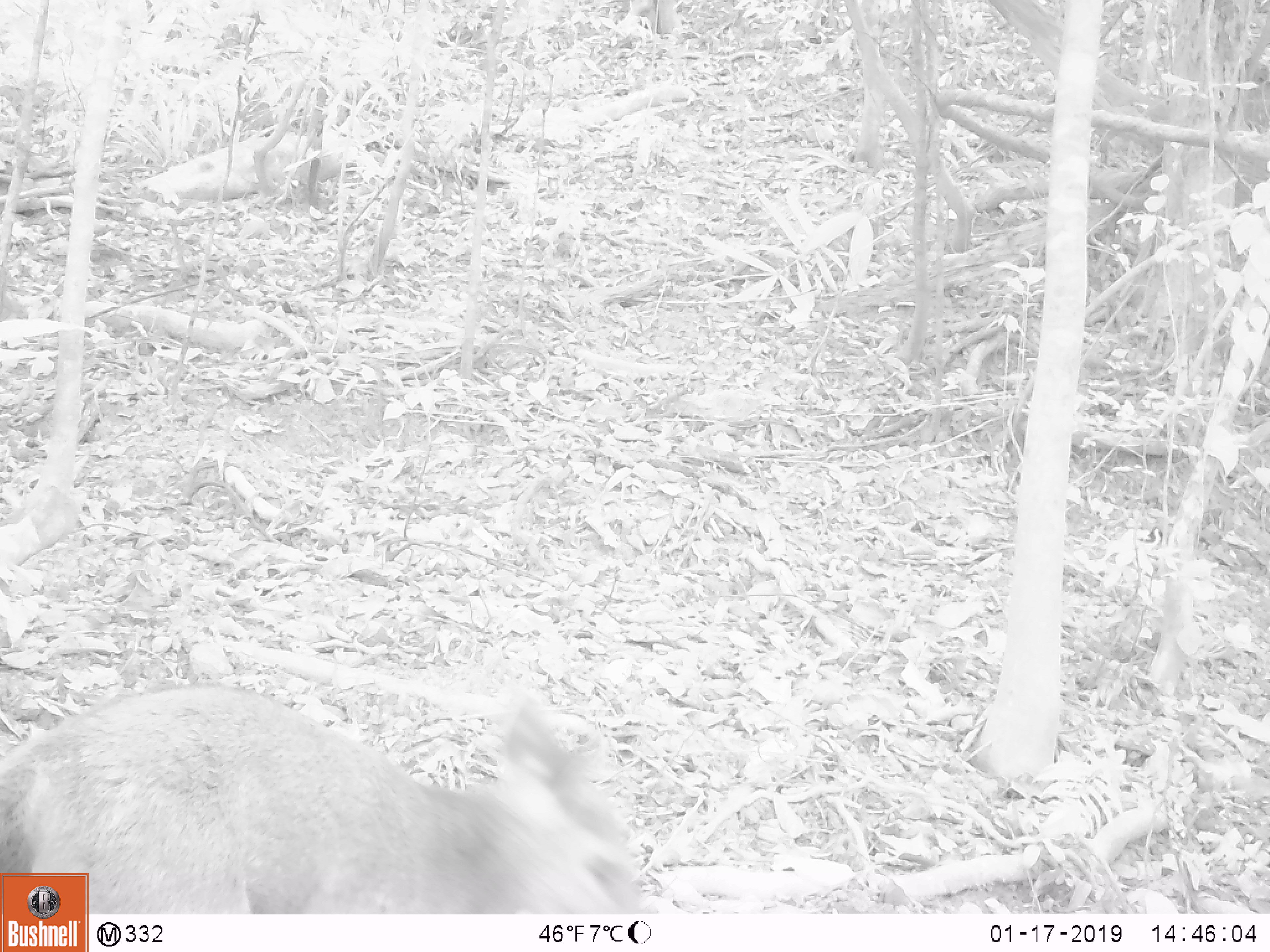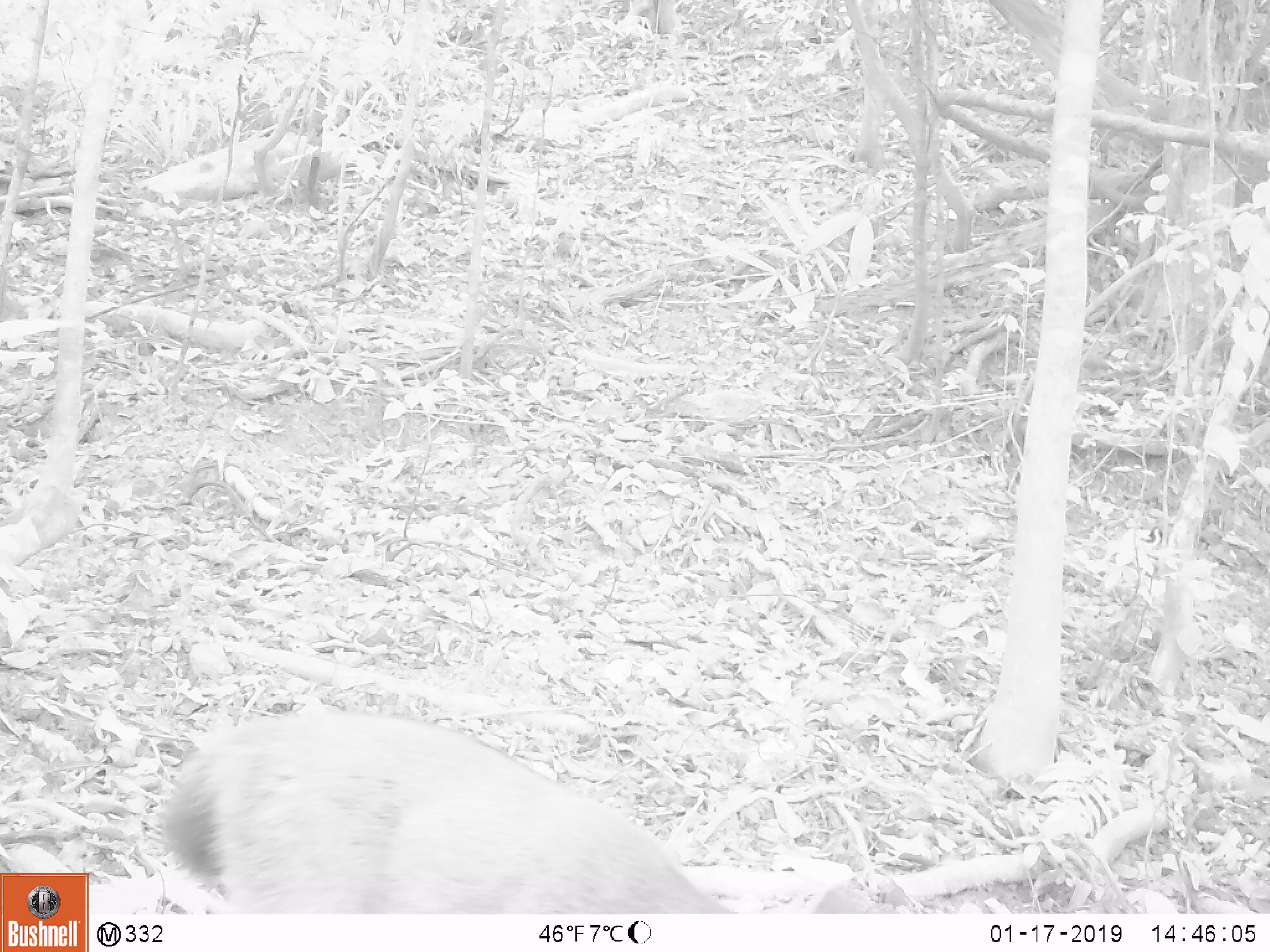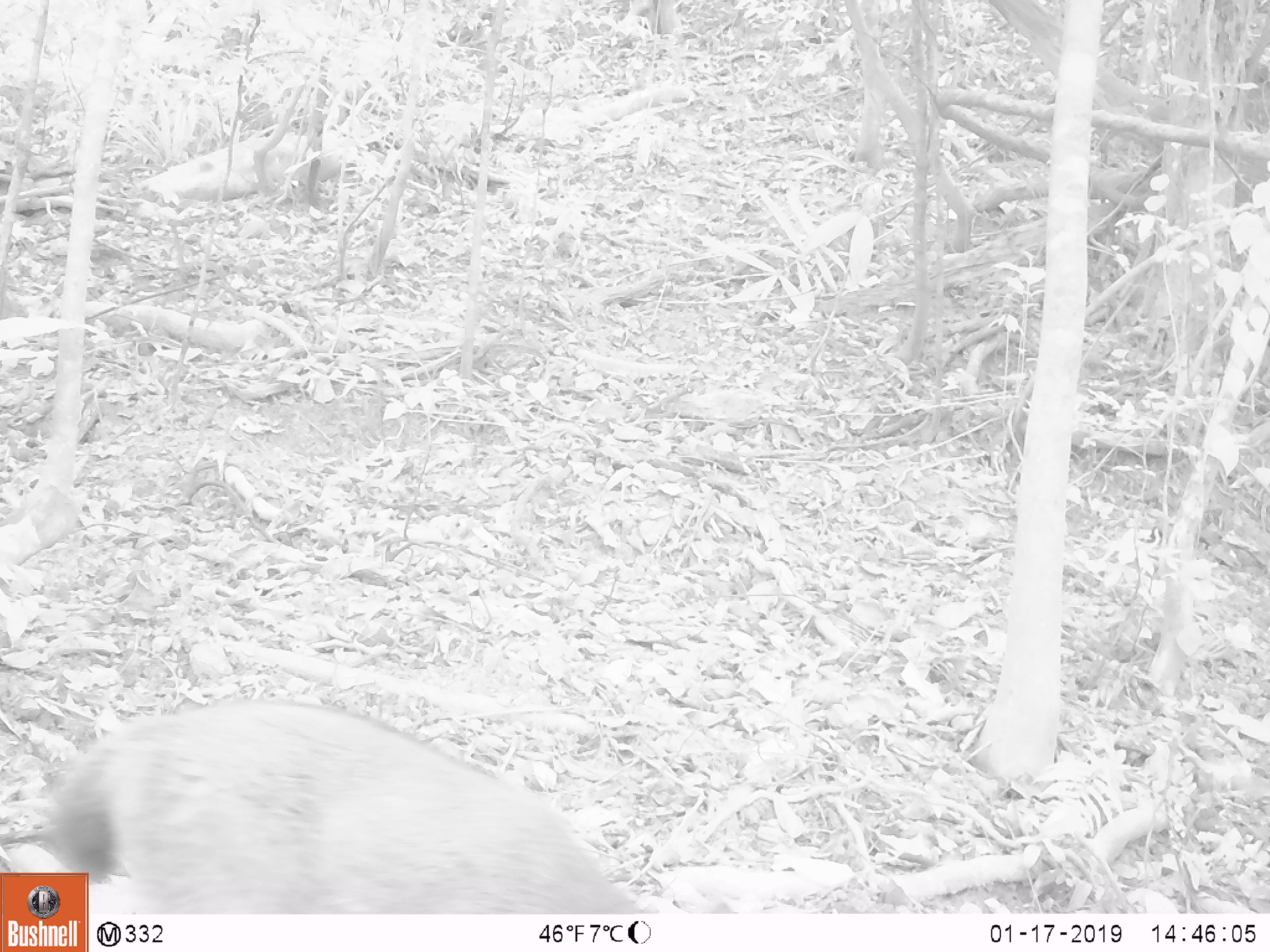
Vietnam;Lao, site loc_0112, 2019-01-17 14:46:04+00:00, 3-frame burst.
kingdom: Animalia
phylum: Chordata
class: Mammalia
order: Artiodactyla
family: Cervidae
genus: Rusa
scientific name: Rusa unicolor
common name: sambar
Sambar (Rusa unicolor). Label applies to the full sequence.